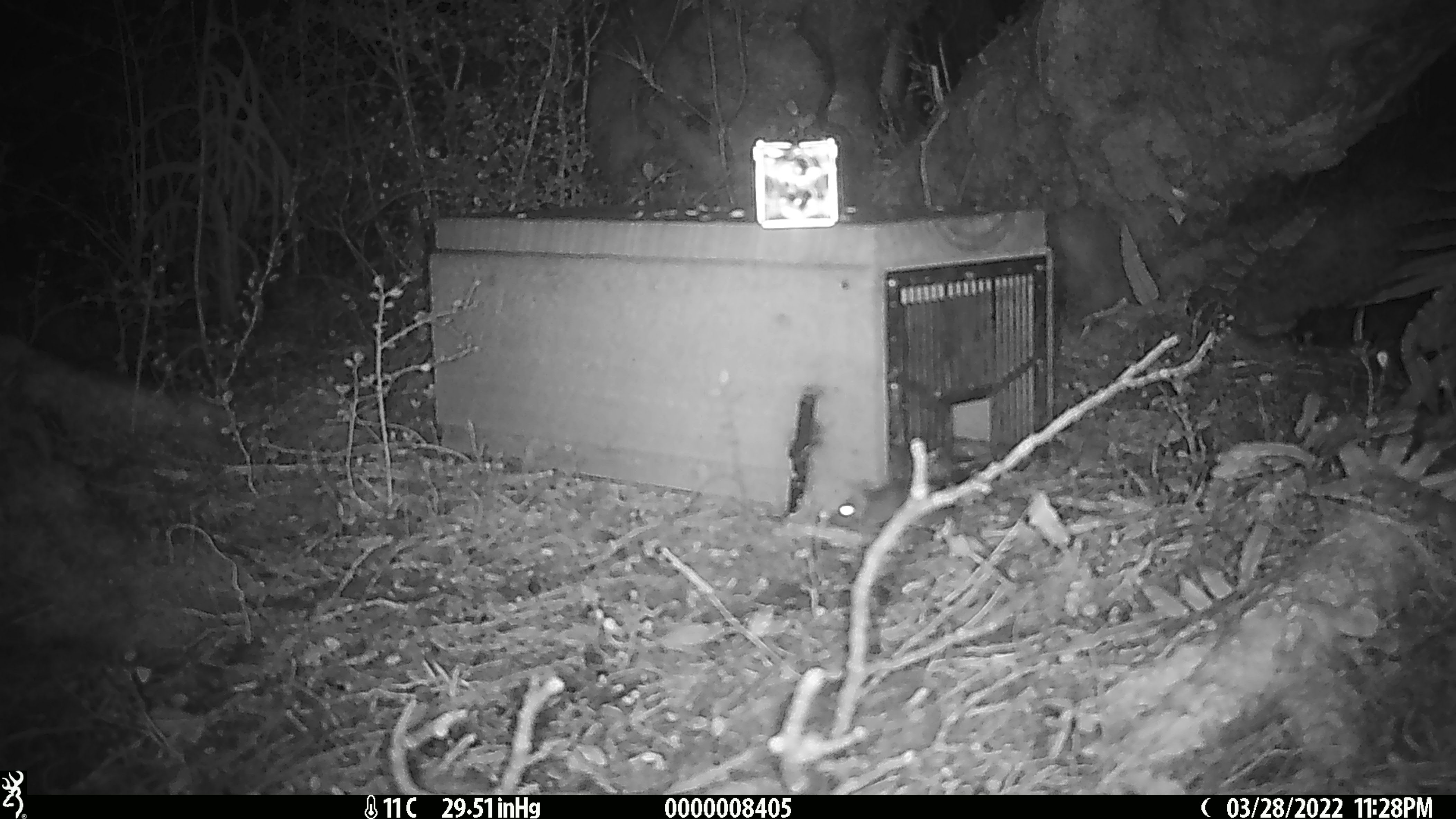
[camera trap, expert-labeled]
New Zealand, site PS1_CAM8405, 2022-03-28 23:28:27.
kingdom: Animalia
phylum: Chordata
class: Mammalia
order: Rodentia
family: Muridae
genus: Mus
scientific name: Mus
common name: mouse